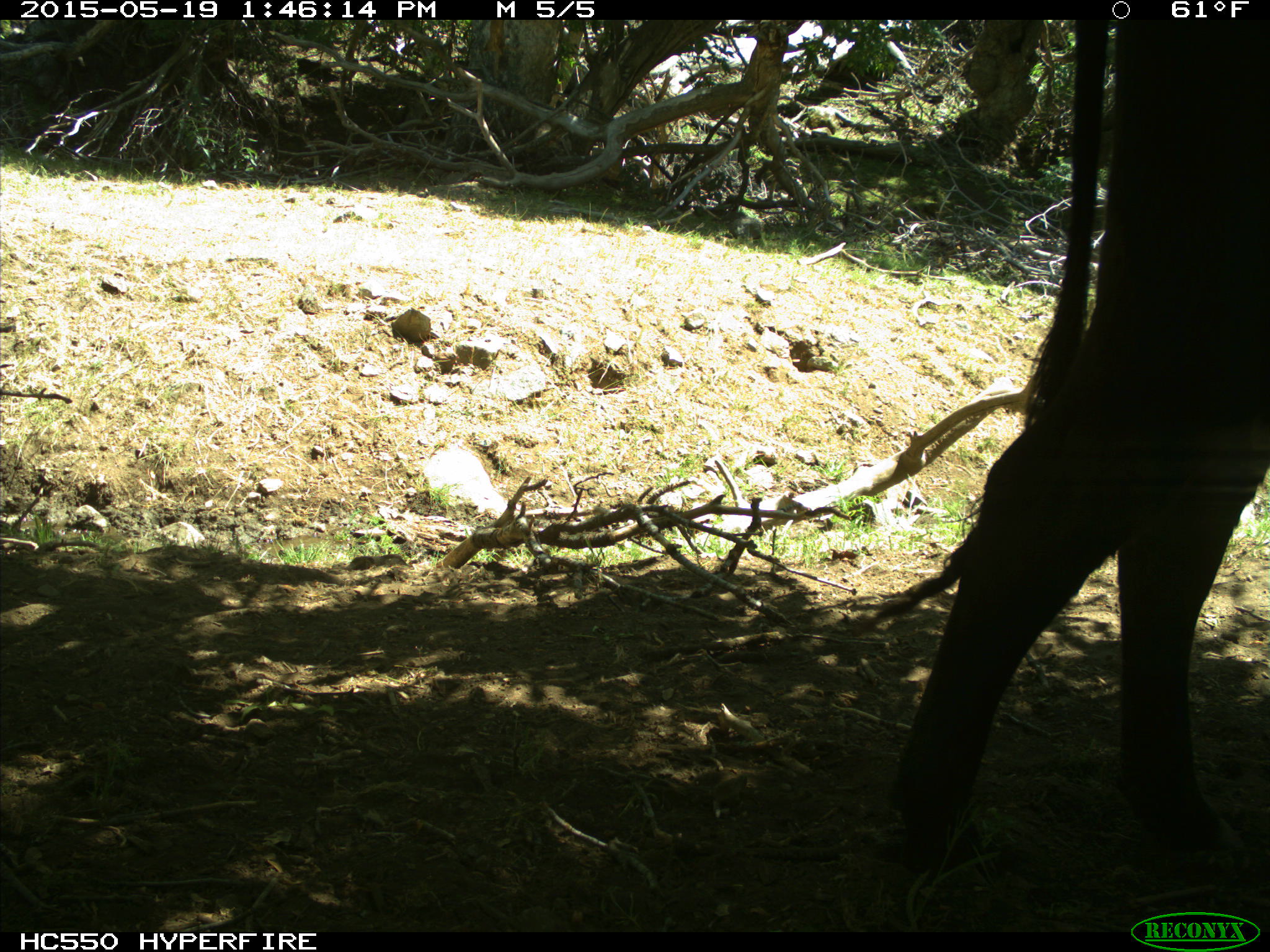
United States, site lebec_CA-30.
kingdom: Animalia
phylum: Chordata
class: Mammalia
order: Artiodactyla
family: Bovidae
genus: Bos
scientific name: Bos taurus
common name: domestic cow